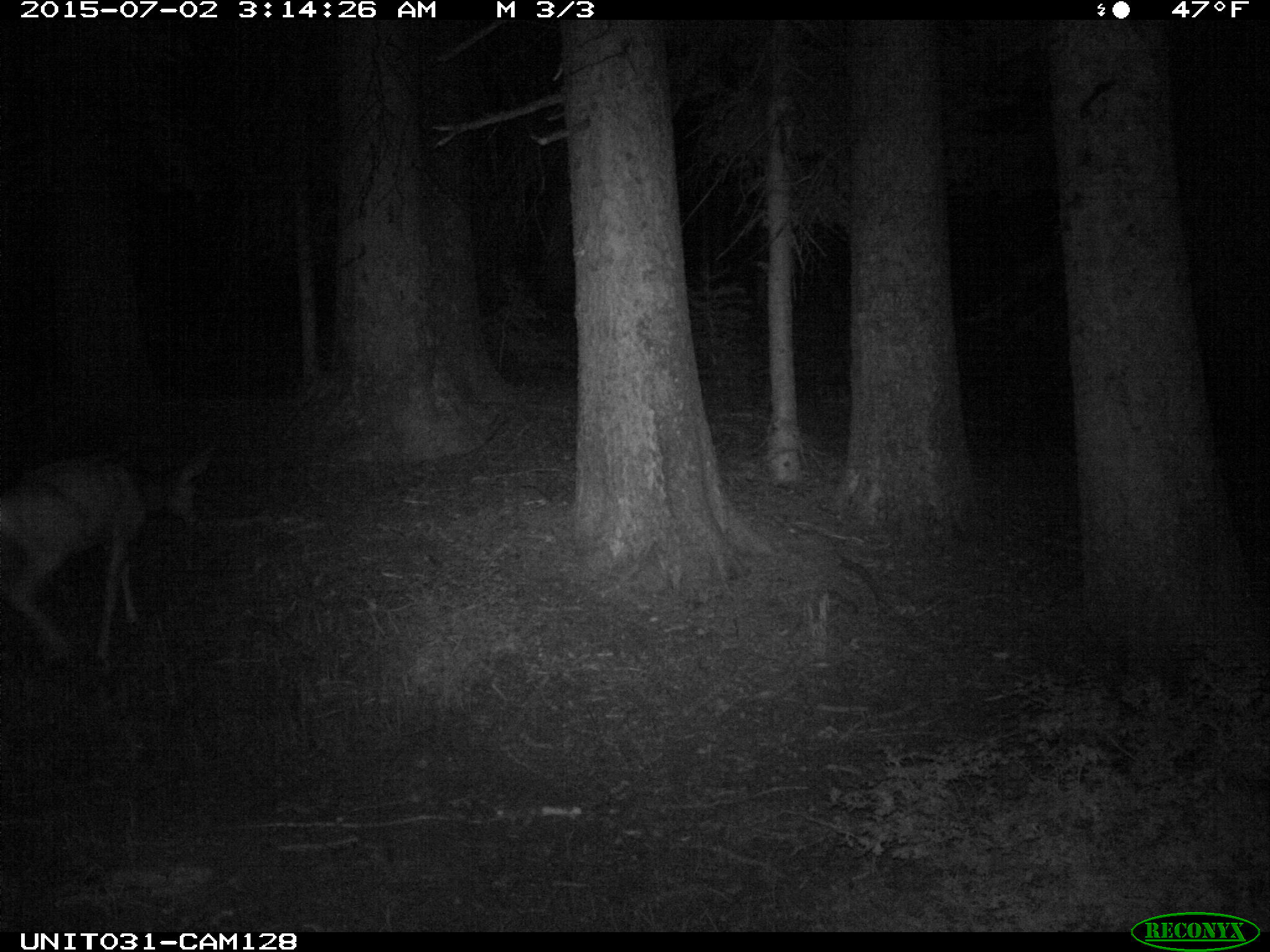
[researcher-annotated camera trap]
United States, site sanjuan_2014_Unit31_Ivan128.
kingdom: Animalia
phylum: Chordata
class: Mammalia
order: Artiodactyla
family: Cervidae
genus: Odocoileus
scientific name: Odocoileus hemionus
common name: mule deer